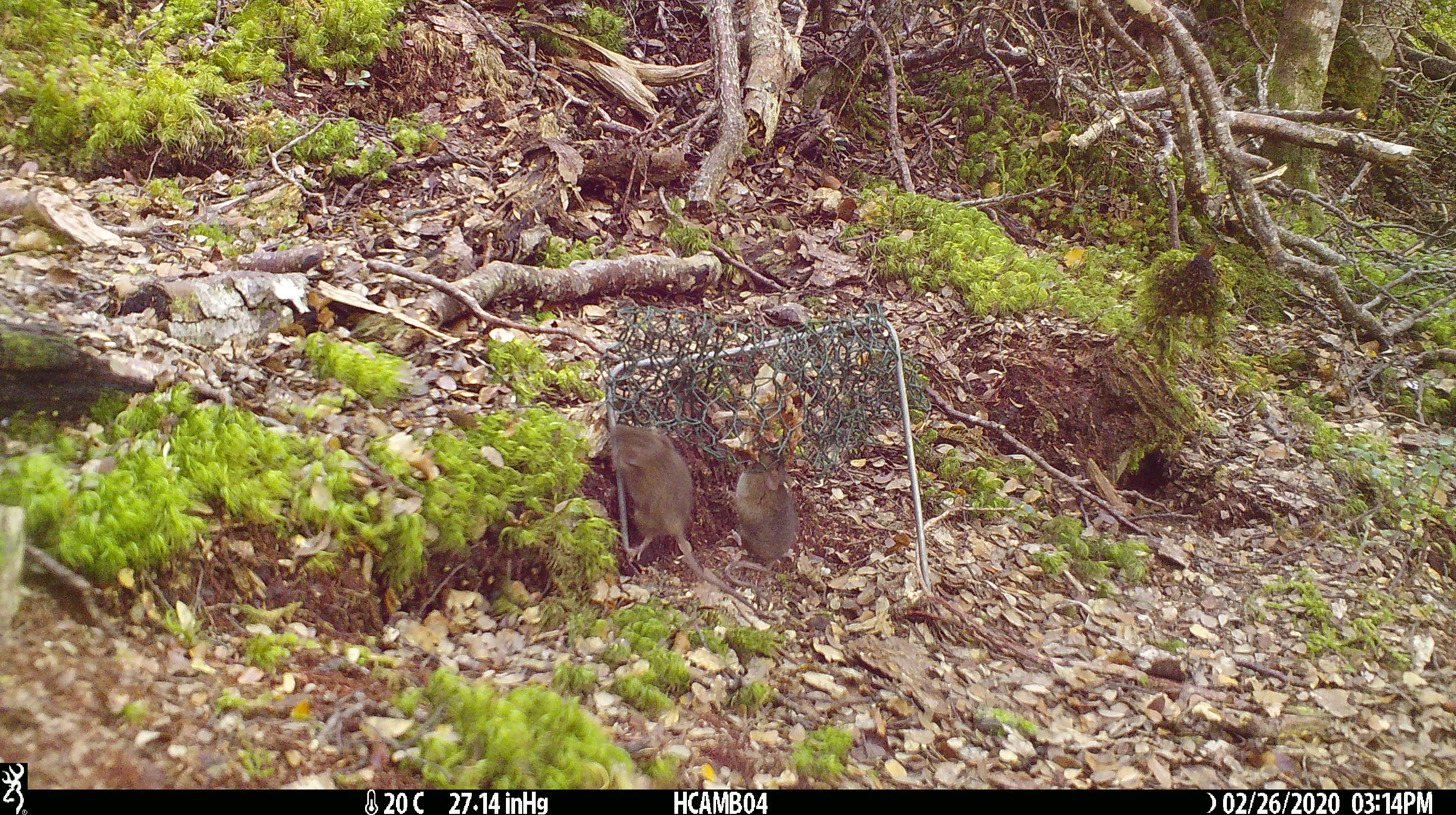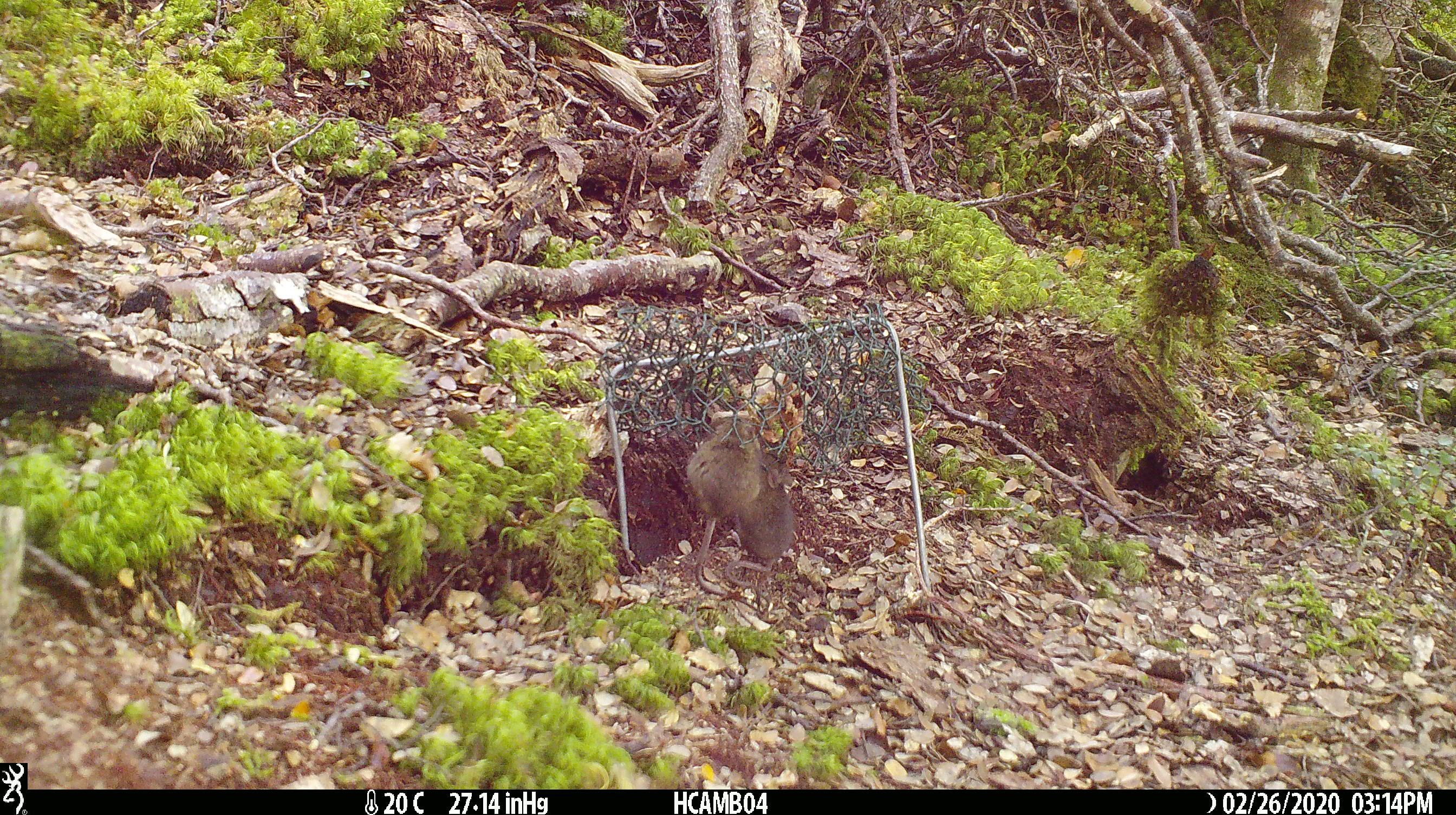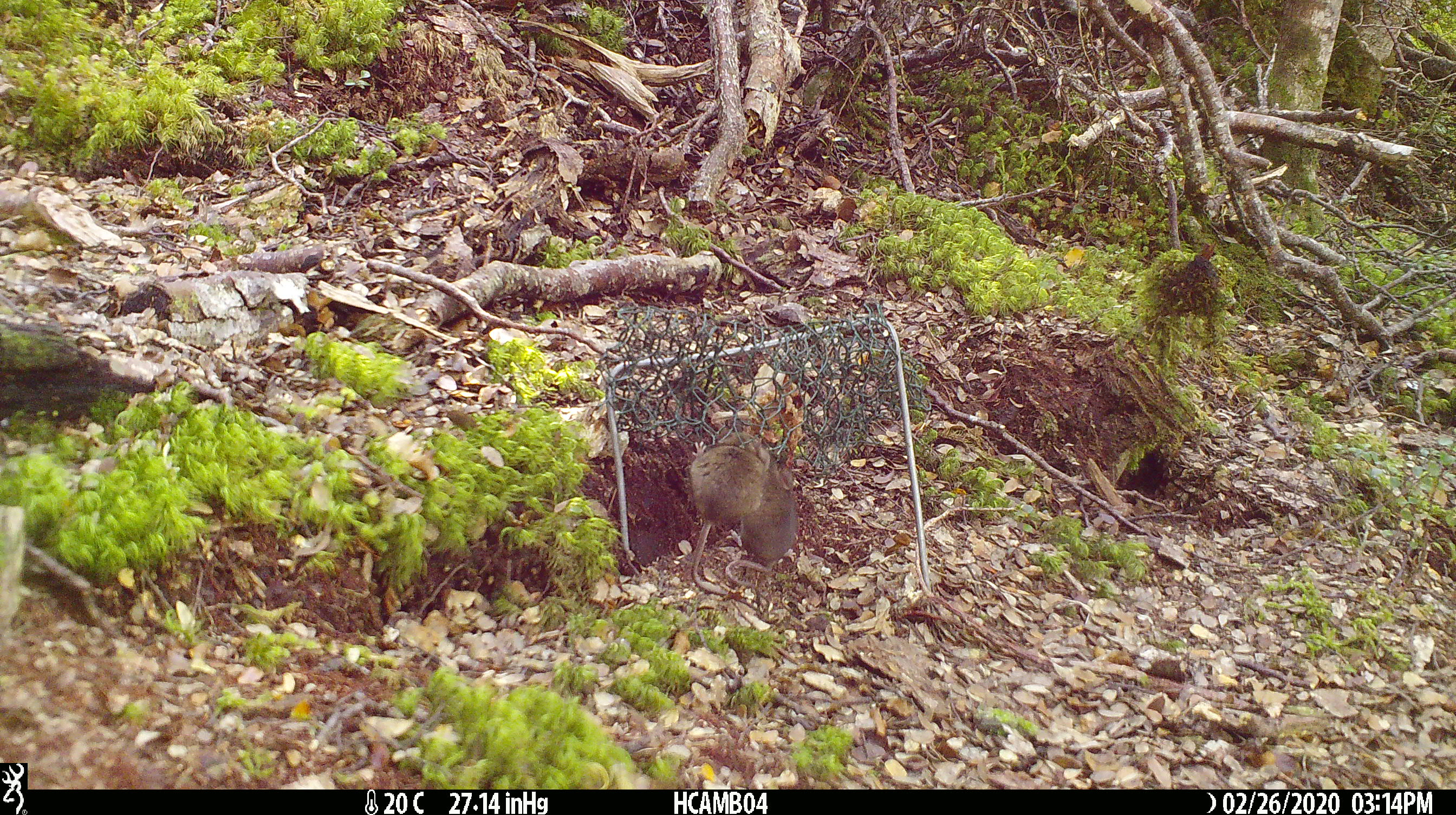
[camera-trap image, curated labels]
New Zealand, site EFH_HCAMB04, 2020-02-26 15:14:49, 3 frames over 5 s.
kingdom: Animalia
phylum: Chordata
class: Mammalia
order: Rodentia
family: Muridae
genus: Mus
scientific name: Mus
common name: mouse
Mouse (Mus).